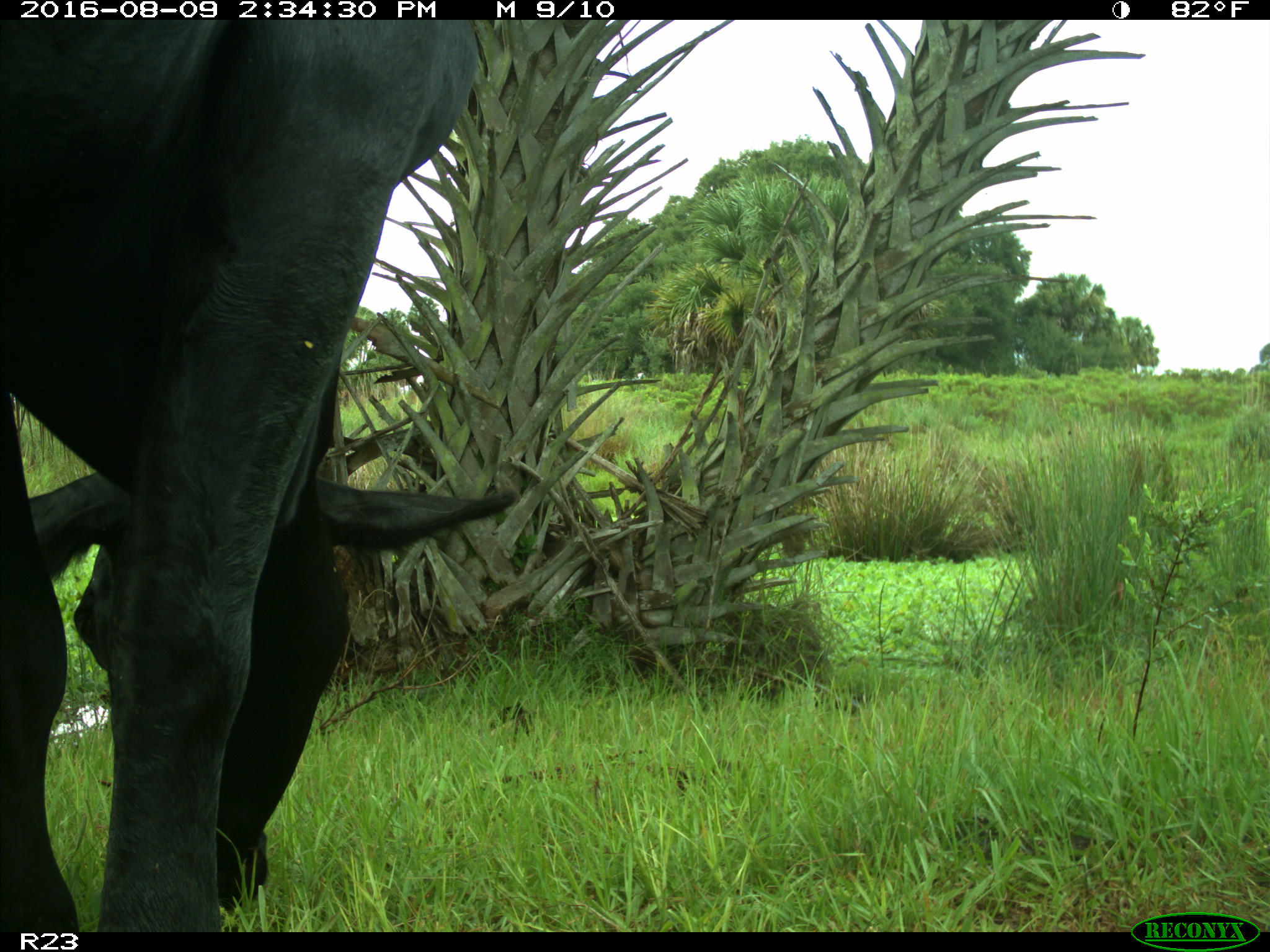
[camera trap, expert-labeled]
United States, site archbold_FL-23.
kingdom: Animalia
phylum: Chordata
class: Mammalia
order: Artiodactyla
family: Bovidae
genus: Bos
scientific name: Bos taurus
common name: domestic cow